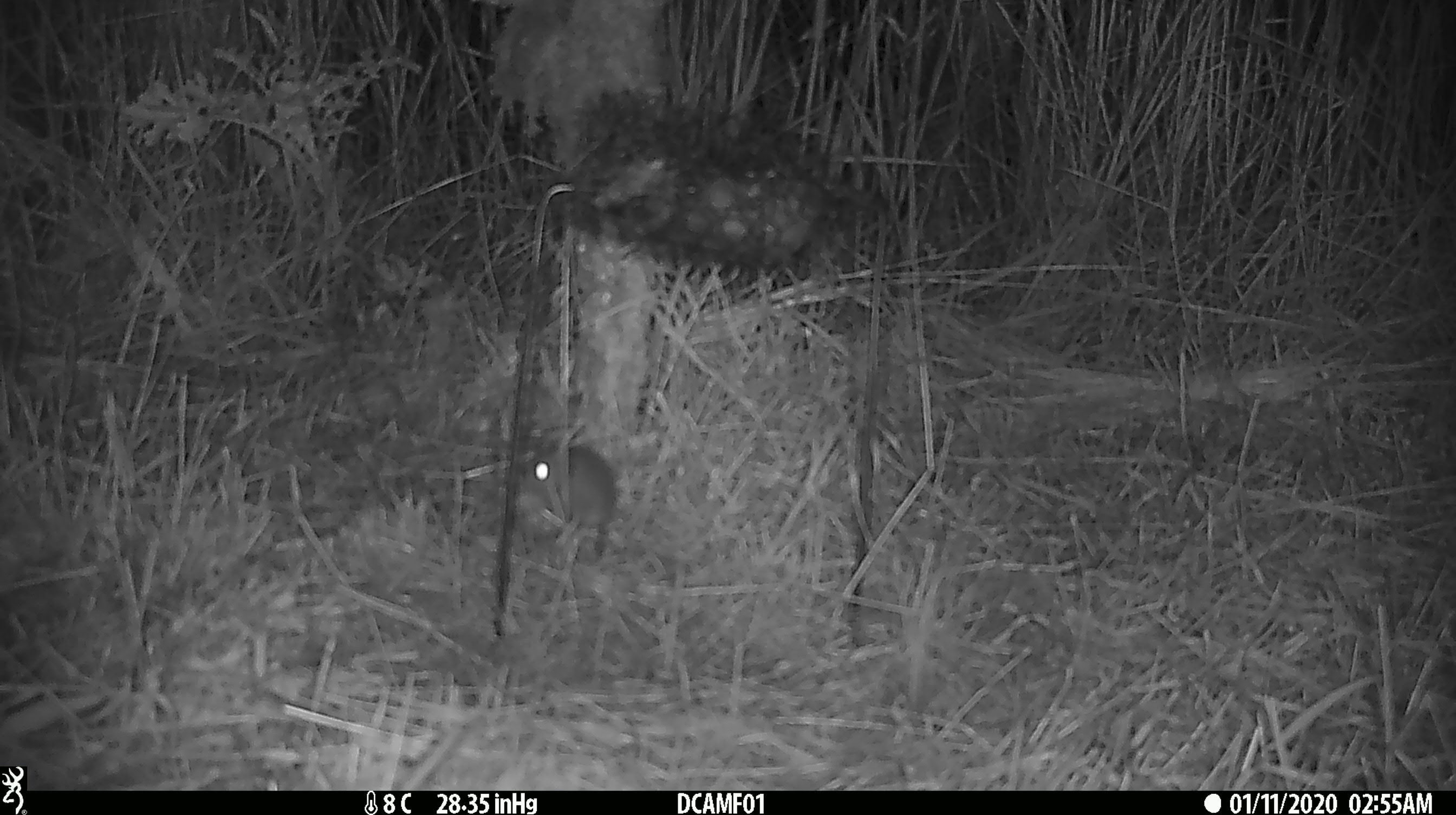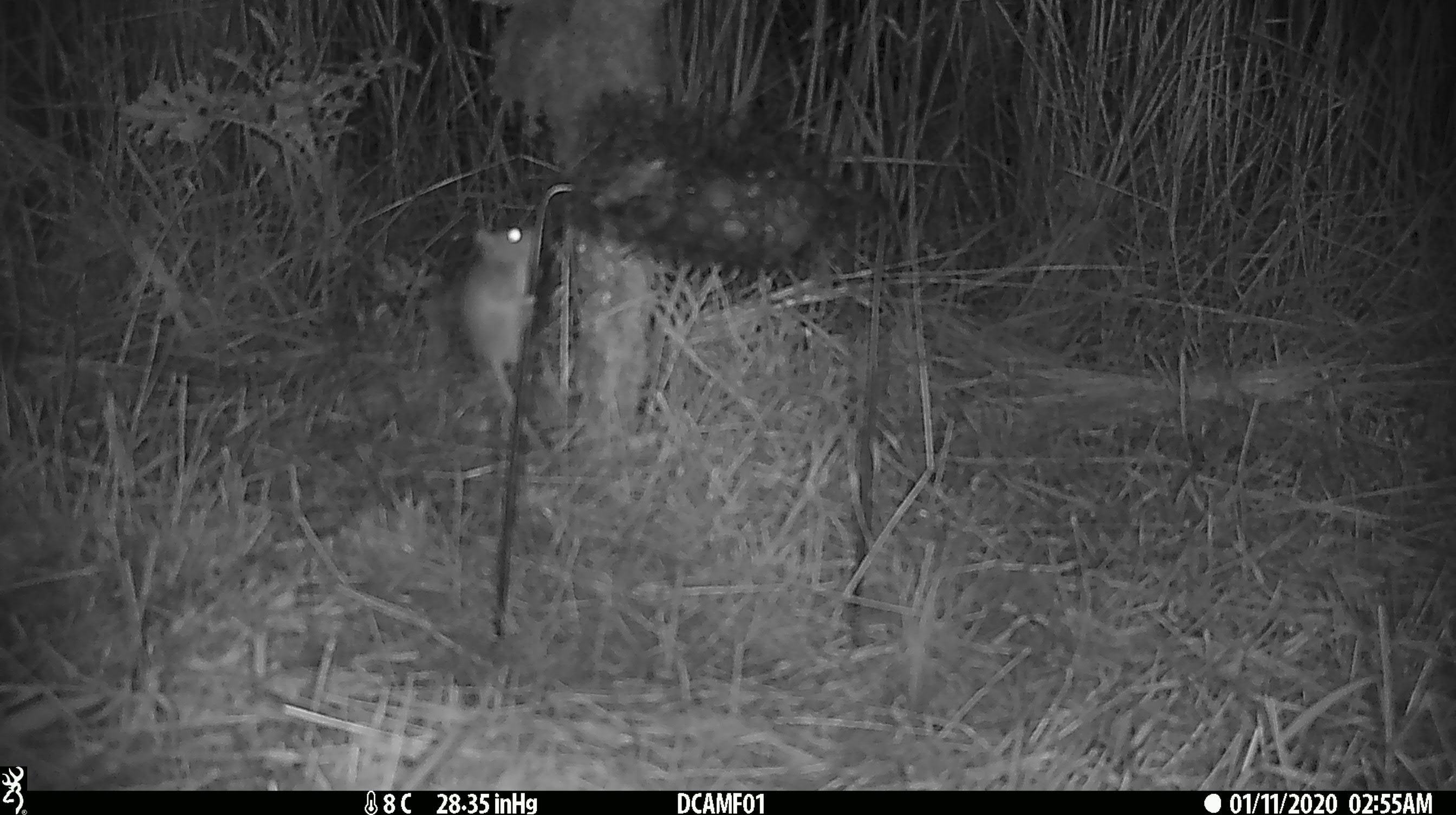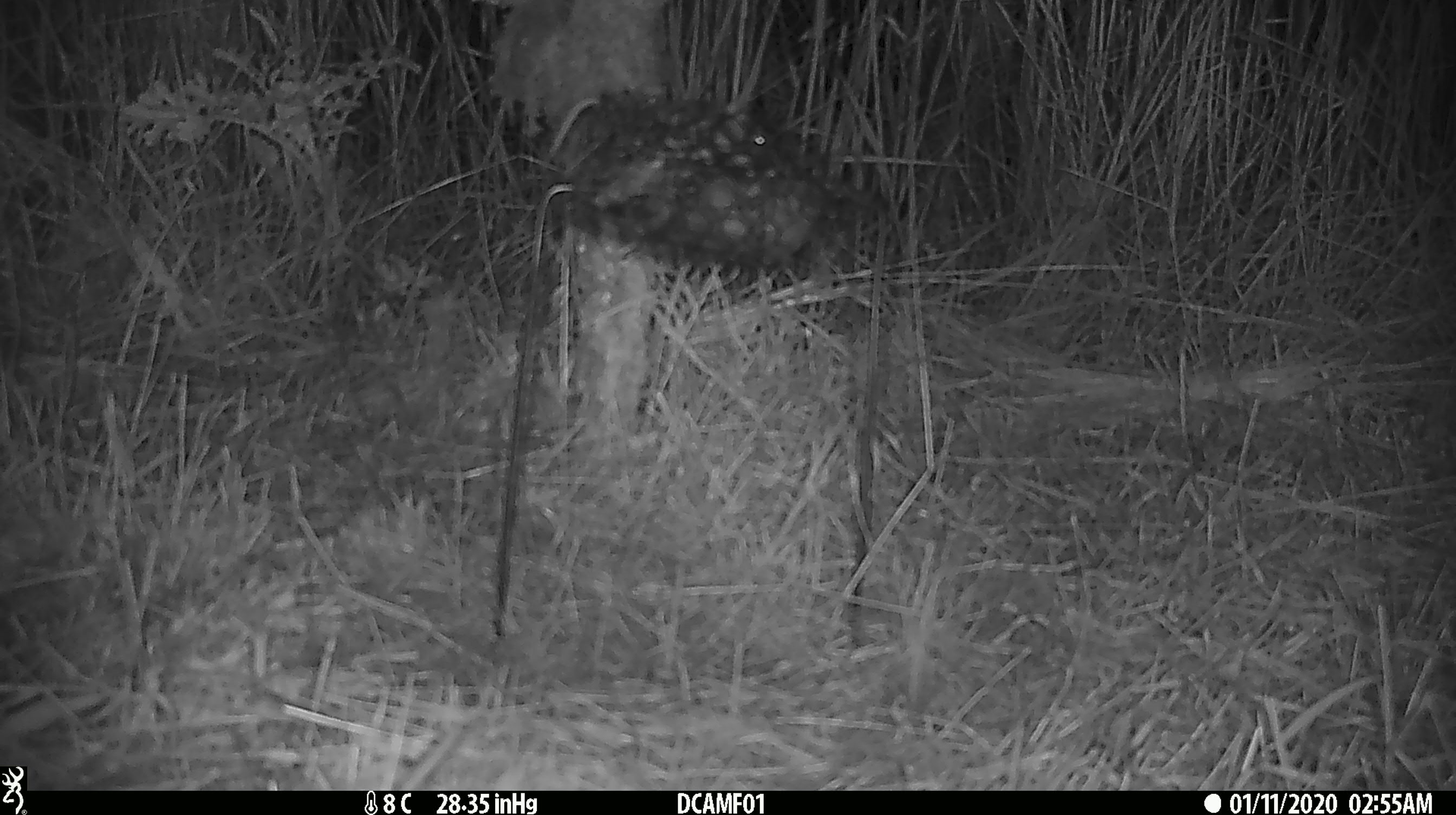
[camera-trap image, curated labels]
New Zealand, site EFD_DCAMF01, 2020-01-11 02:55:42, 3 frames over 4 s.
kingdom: Animalia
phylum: Chordata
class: Mammalia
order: Rodentia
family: Muridae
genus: Mus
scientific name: Mus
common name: mouse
Mouse (Mus).